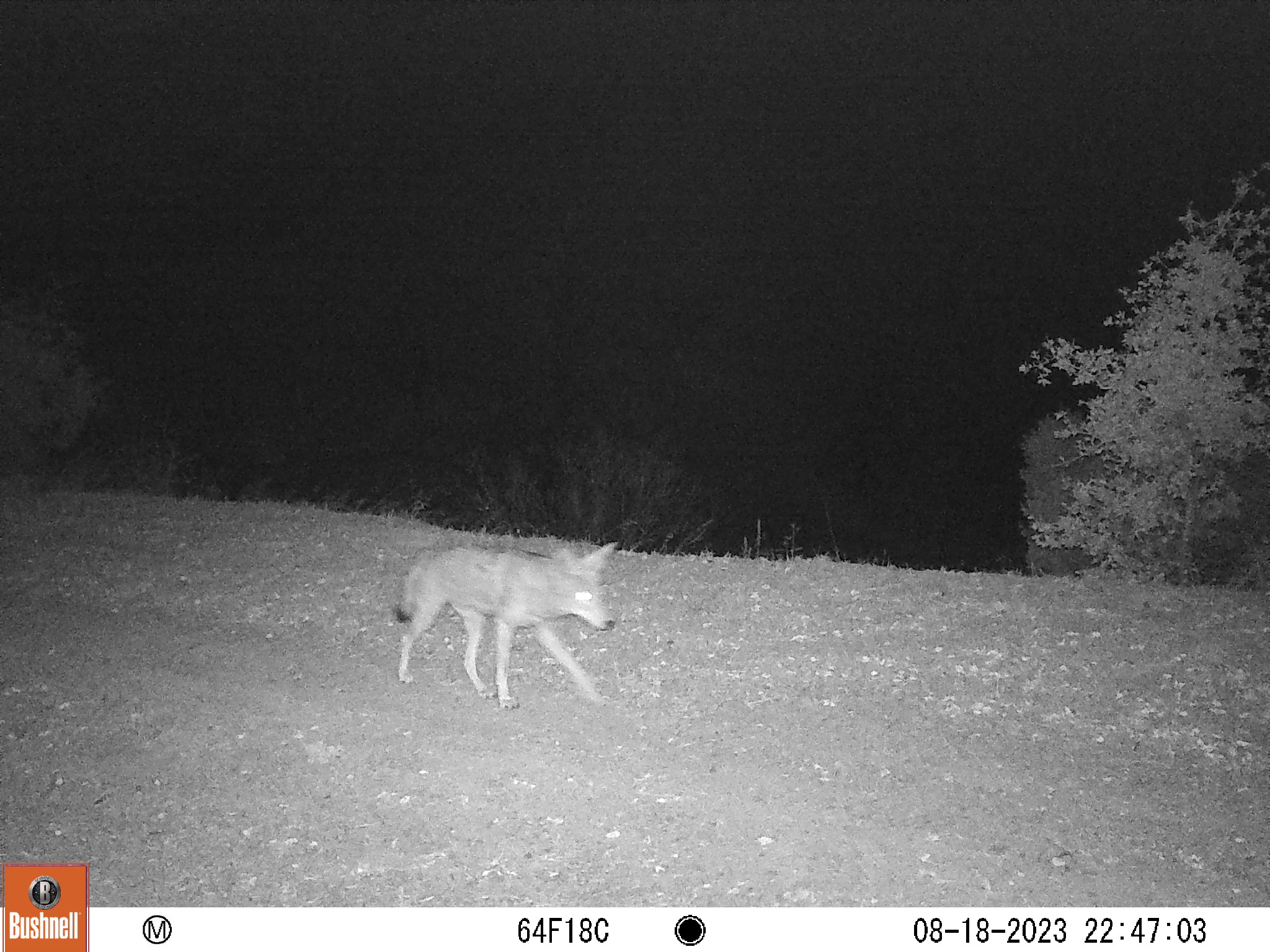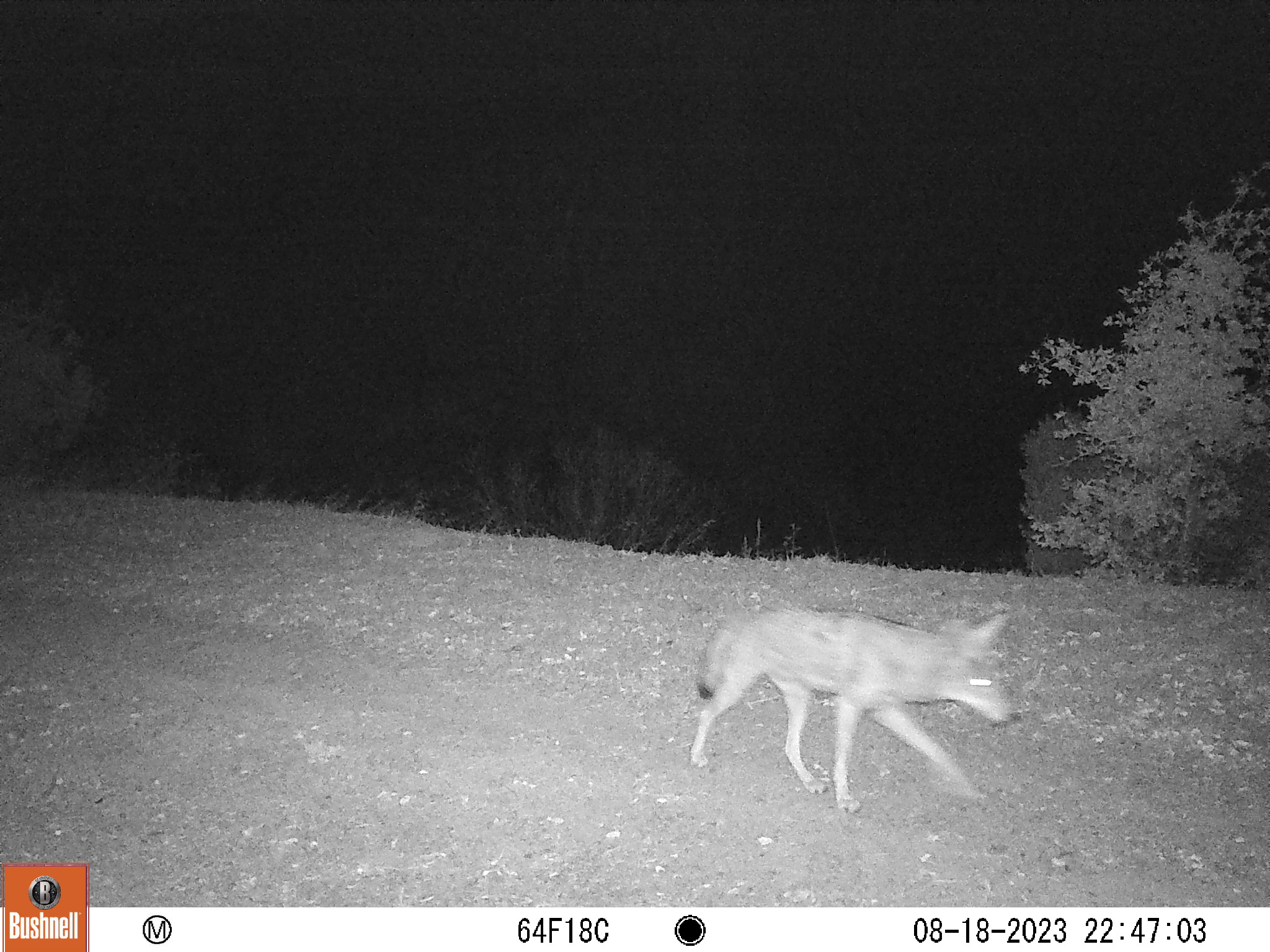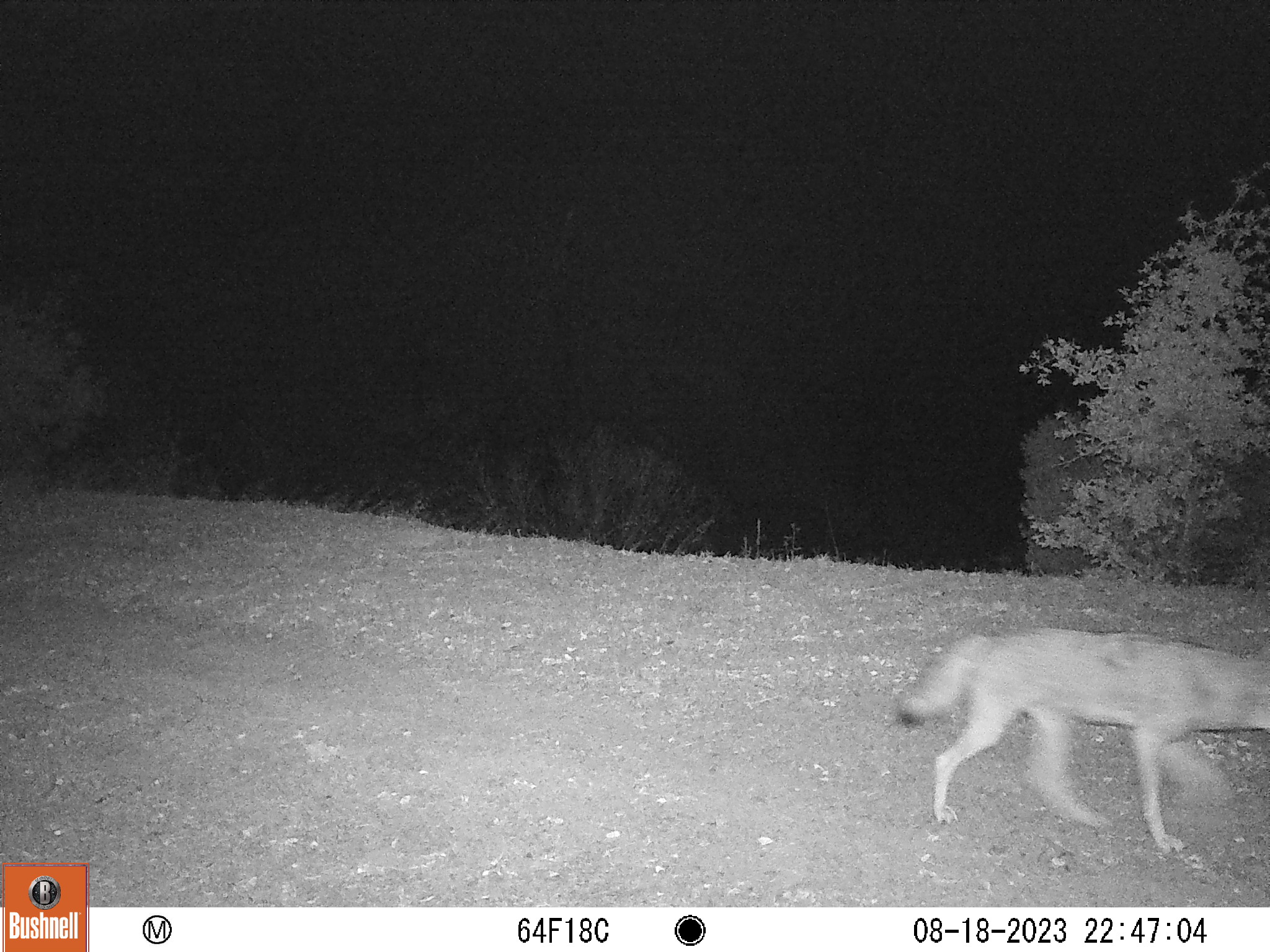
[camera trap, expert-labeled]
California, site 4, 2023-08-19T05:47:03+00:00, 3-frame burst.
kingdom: Animalia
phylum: Chordata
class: Mammalia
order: Carnivora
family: Canidae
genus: Canis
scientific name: Canis latrans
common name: coyote